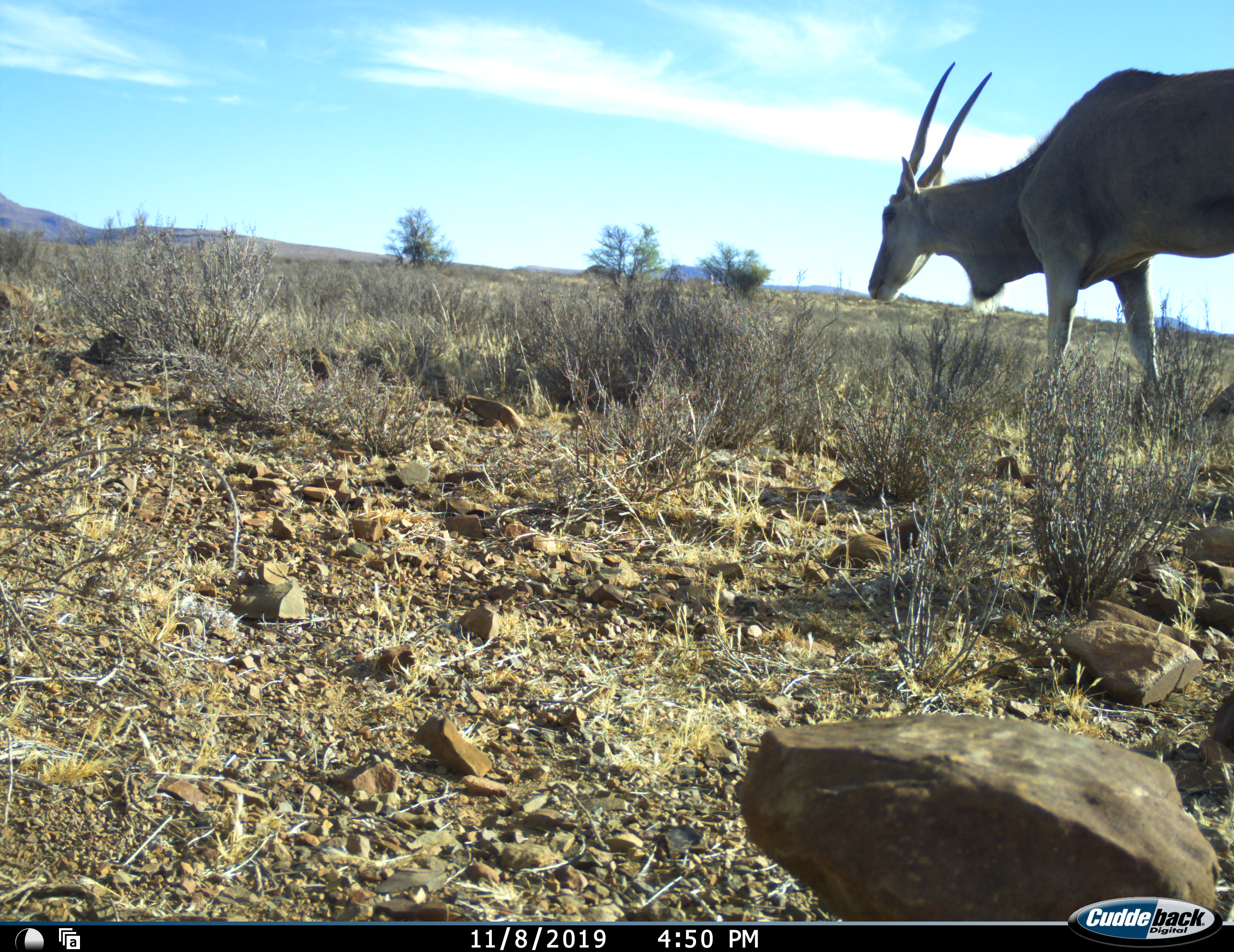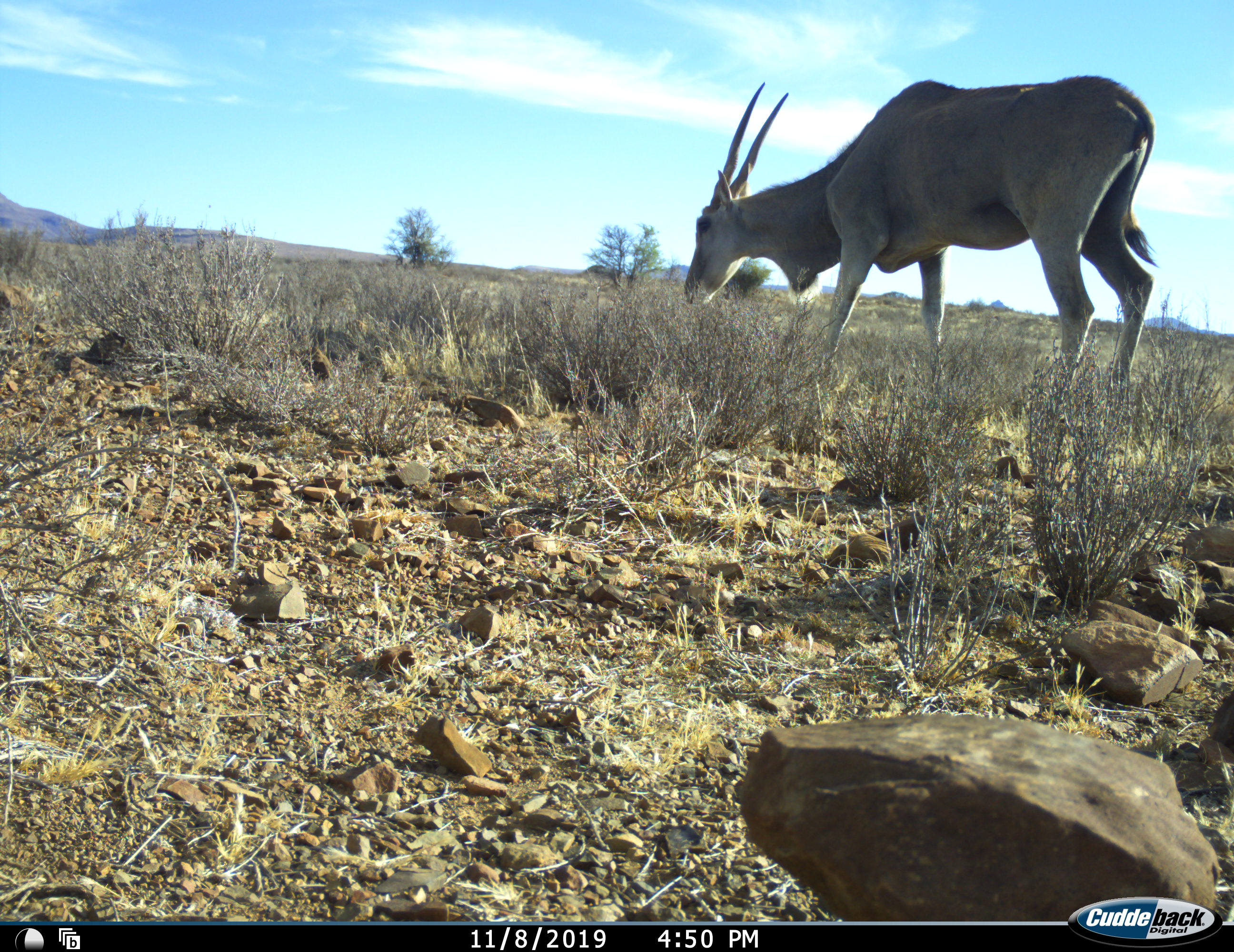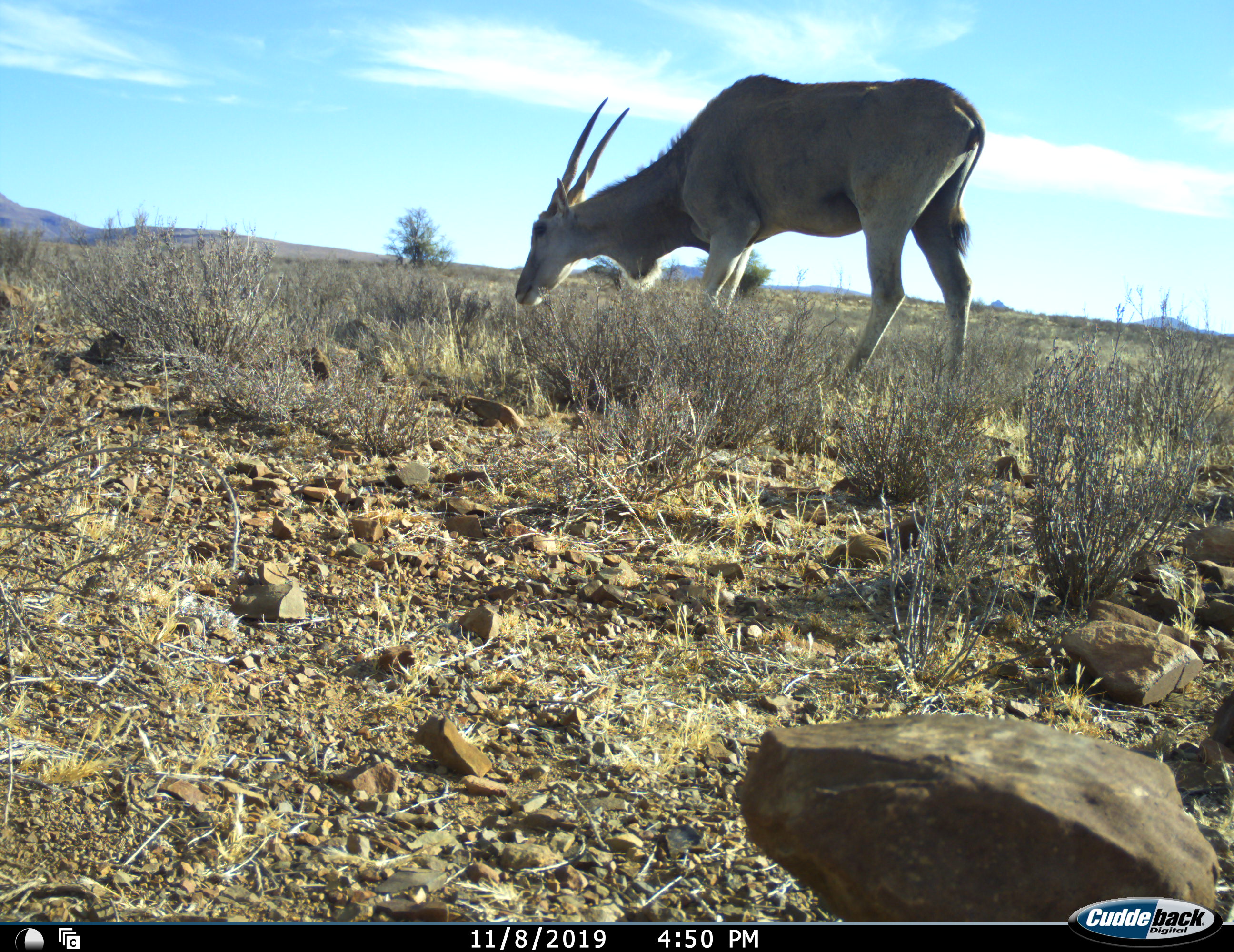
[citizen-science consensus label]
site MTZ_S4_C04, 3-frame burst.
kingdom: Animalia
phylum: Chordata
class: Mammalia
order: Artiodactyla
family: Bovidae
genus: Tragelaphus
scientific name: Tragelaphus oryx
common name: eland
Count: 1.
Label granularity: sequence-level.